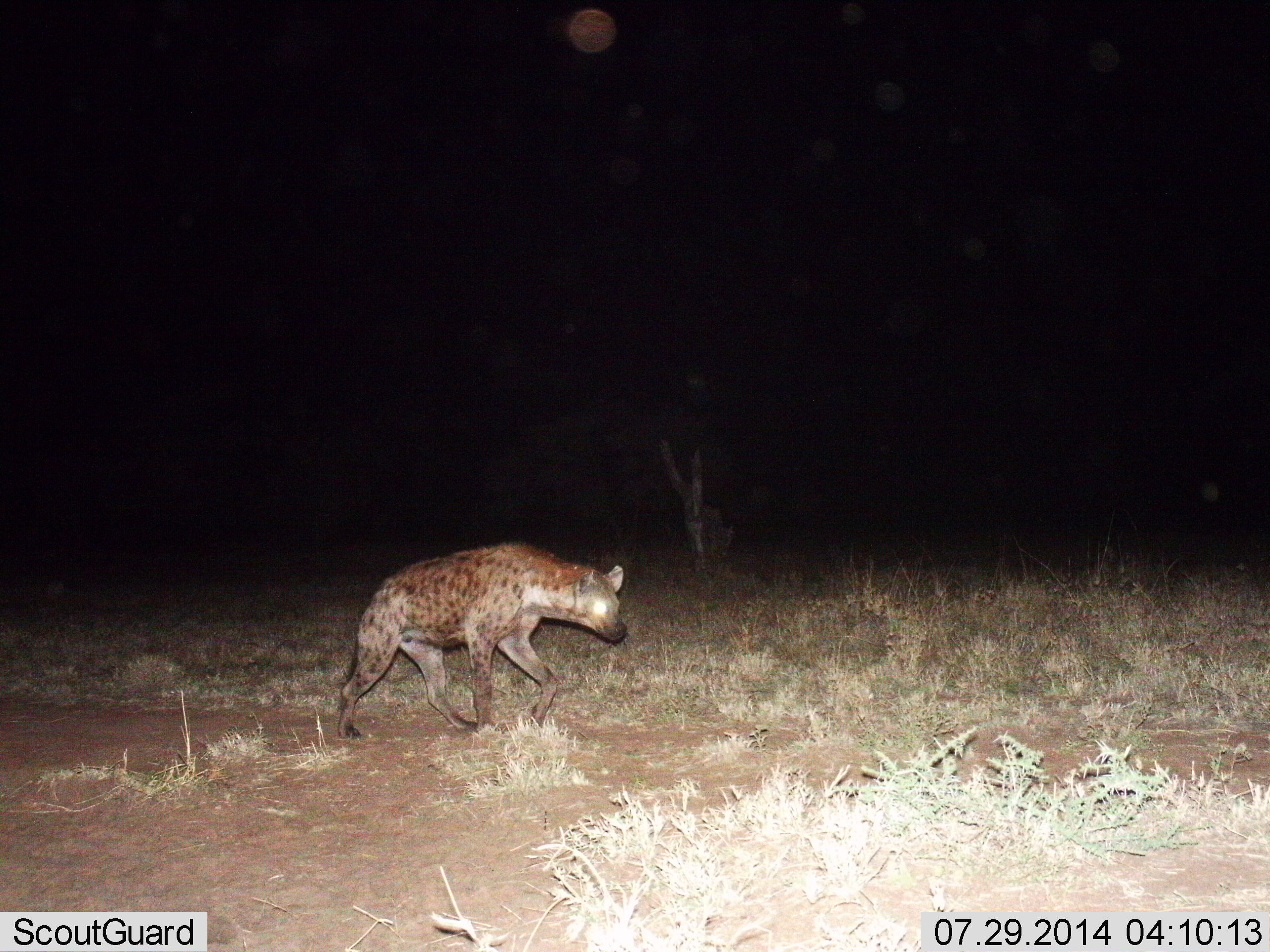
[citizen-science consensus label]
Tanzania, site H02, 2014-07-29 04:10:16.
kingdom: Animalia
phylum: Chordata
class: Mammalia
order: Carnivora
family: Hyaenidae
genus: Crocuta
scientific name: Crocuta crocuta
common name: spotted hyena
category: hyenaspotted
Hyenaspotted (spotted hyena) (Crocuta crocuta), count 1. Behavior (volunteer vote fractions): standing 0%, resting 0%, moving 100%, interacting 0%. Young present (vote fraction): 0%. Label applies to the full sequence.